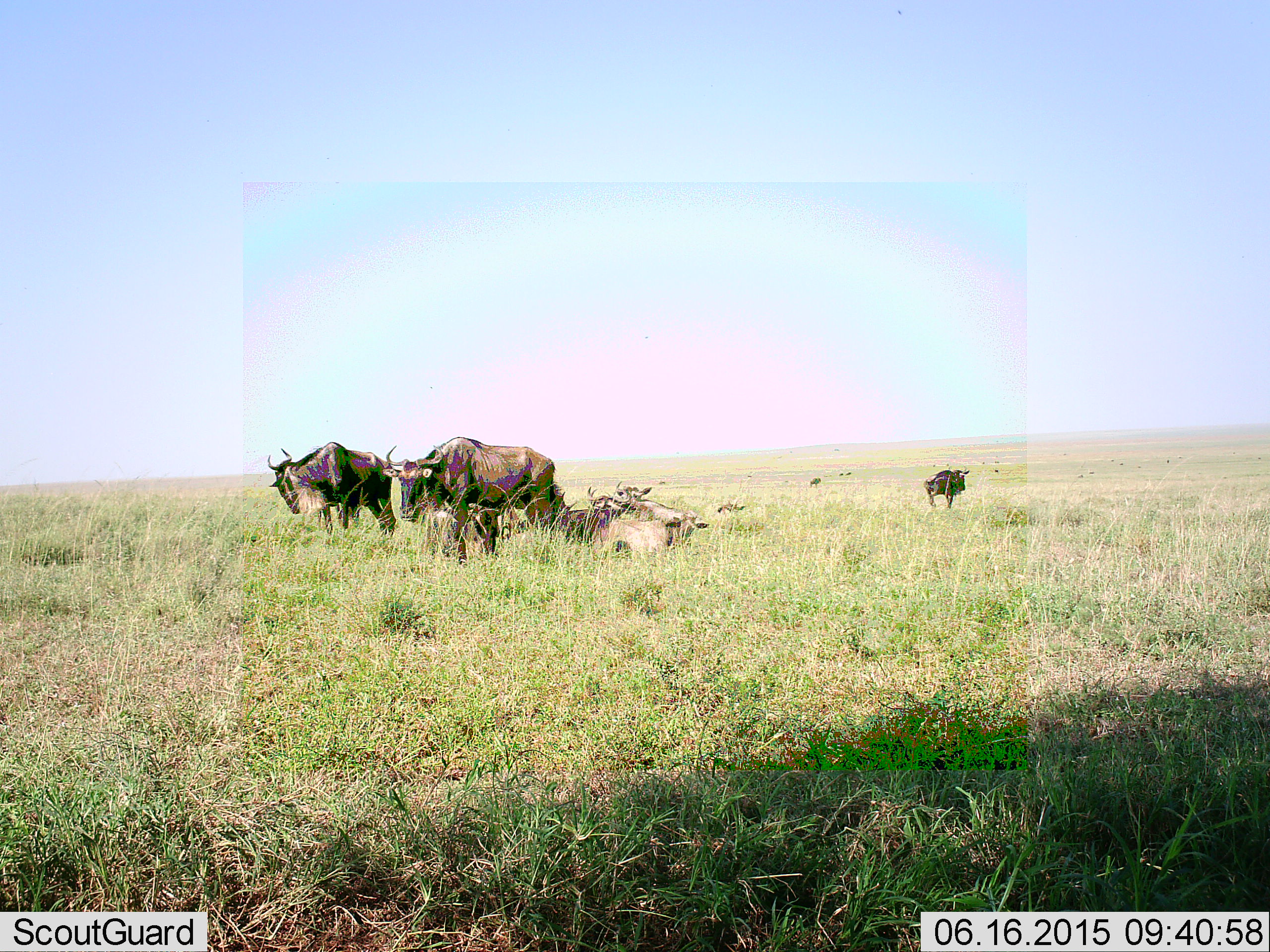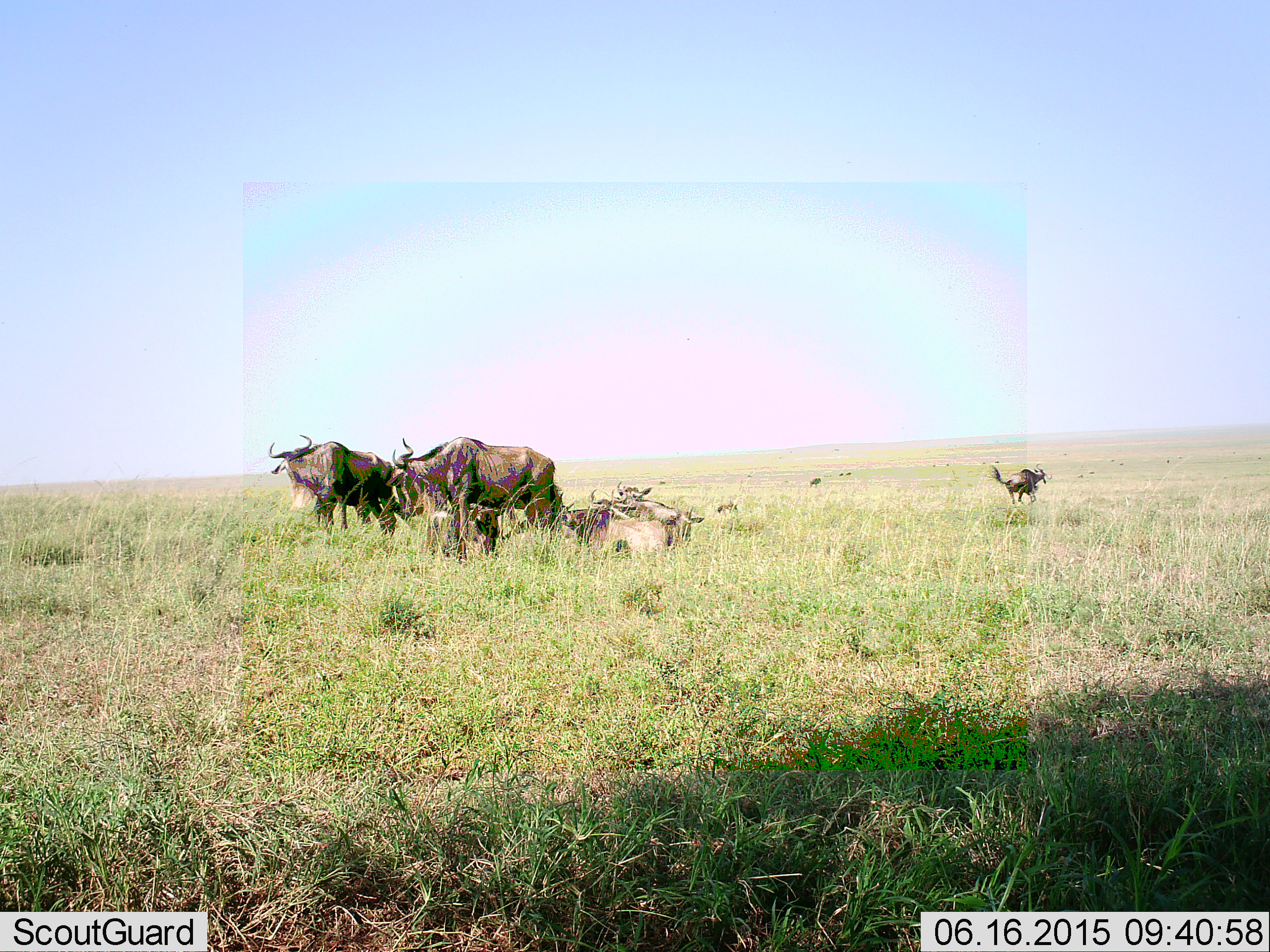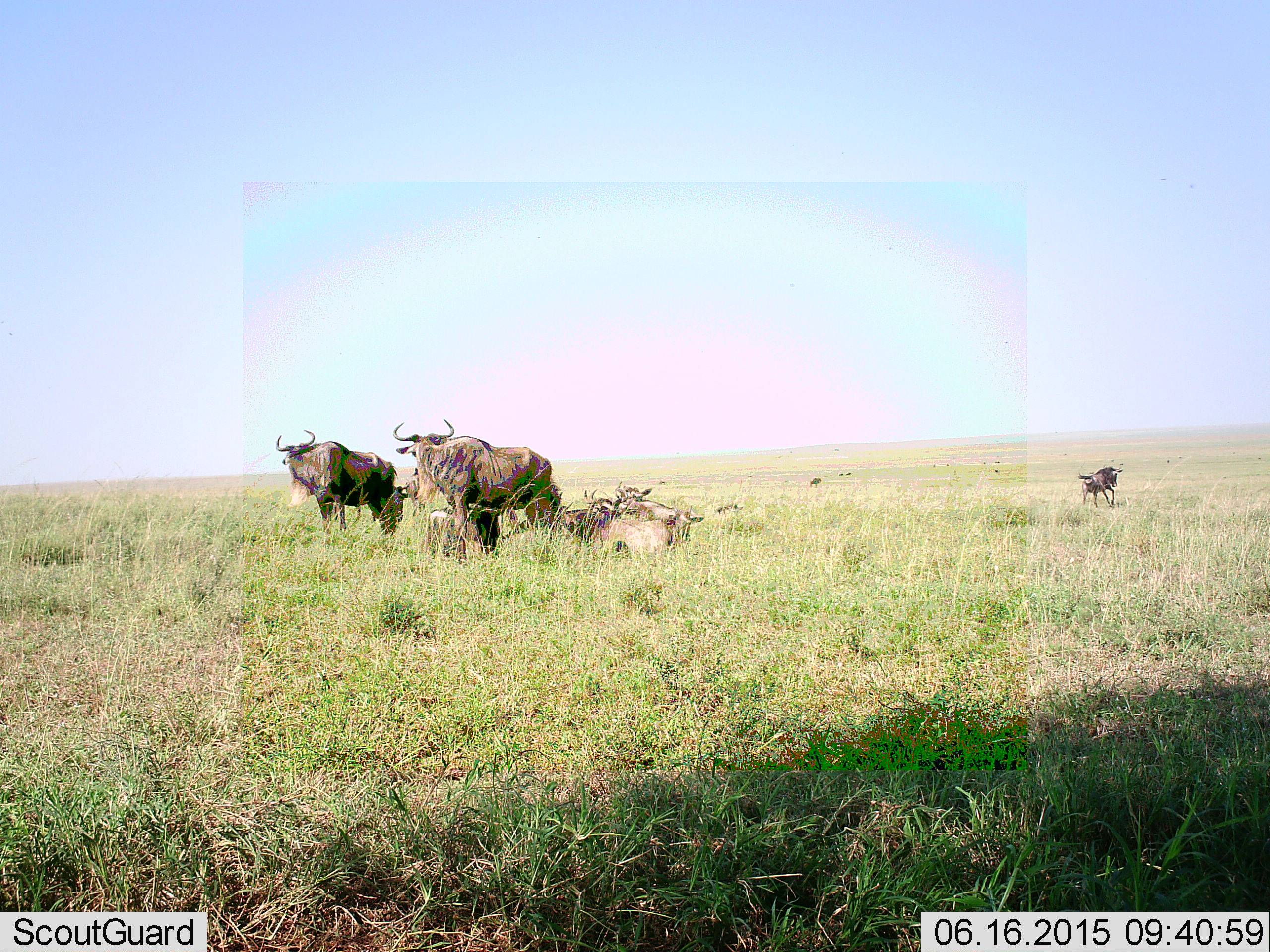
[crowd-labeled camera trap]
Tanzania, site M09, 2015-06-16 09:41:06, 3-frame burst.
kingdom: Animalia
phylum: Chordata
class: Mammalia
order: Artiodactyla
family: Bovidae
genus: Connochaetes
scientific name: Connochaetes taurinus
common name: blue wildebeest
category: wildebeest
Wildebeest (blue wildebeest) (Connochaetes taurinus), count 6. Behavior (volunteer vote fractions): standing 100%, resting 80%, moving 70%, interacting 10%. Young present (vote fraction): 20%. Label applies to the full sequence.